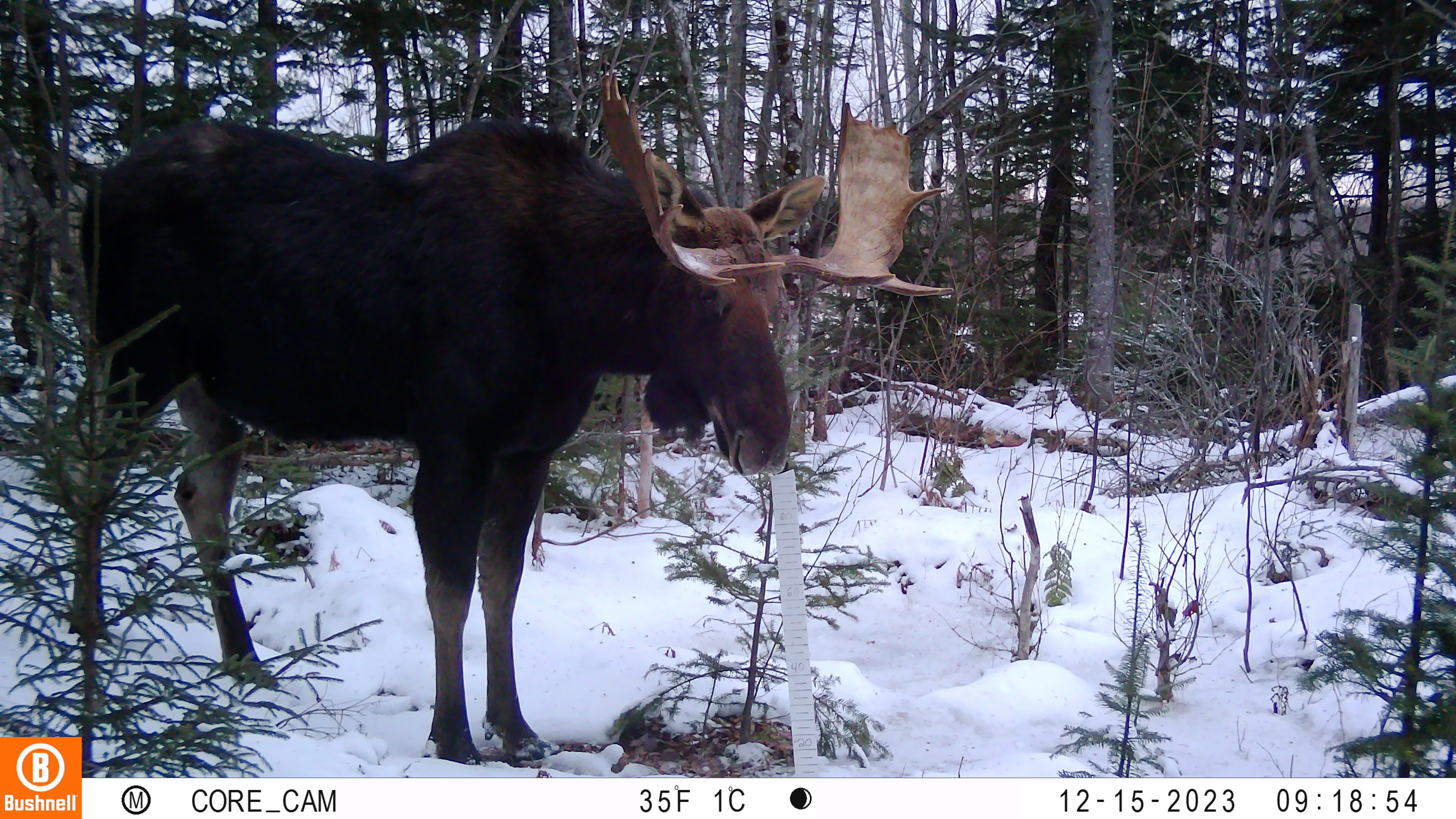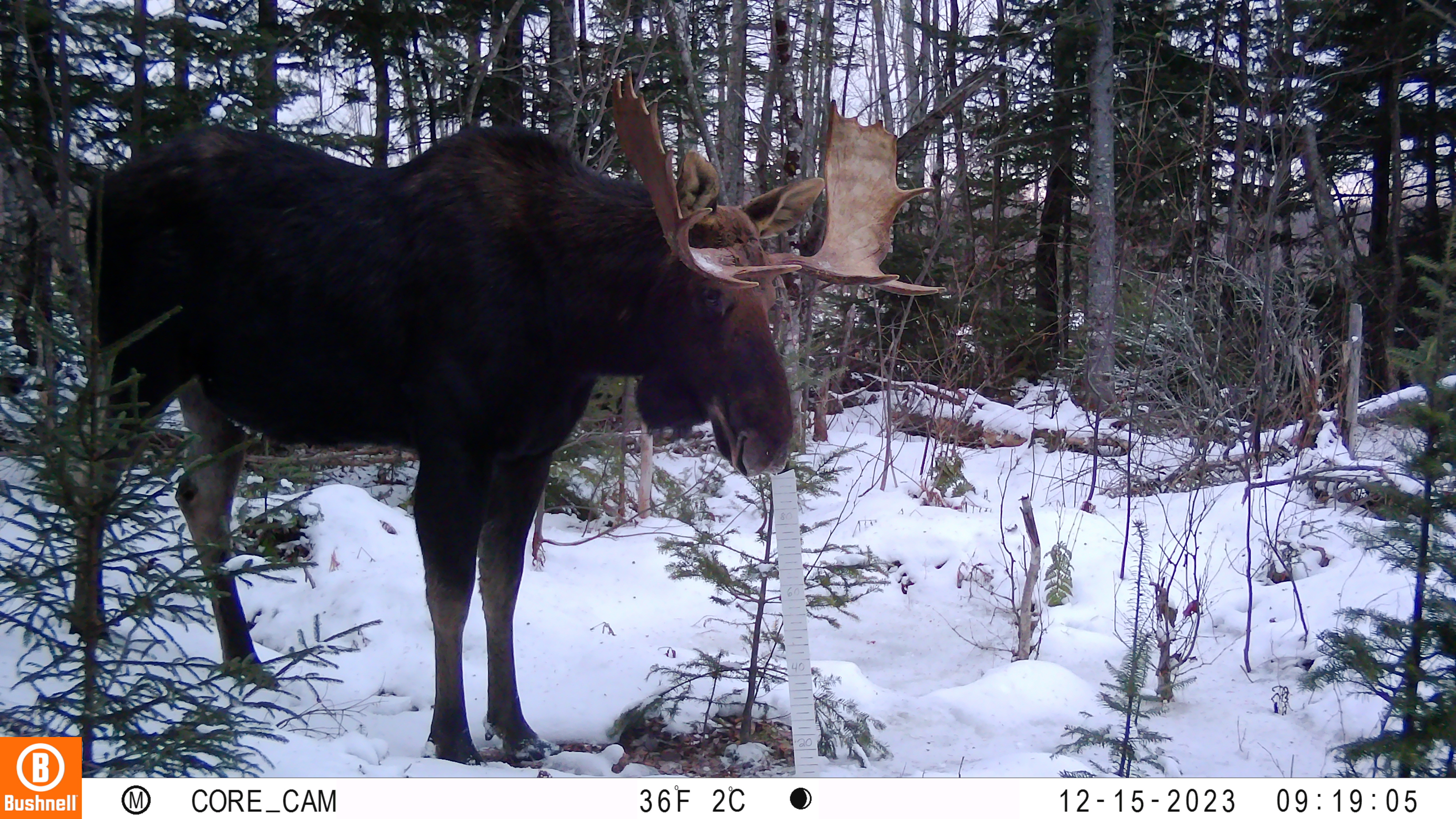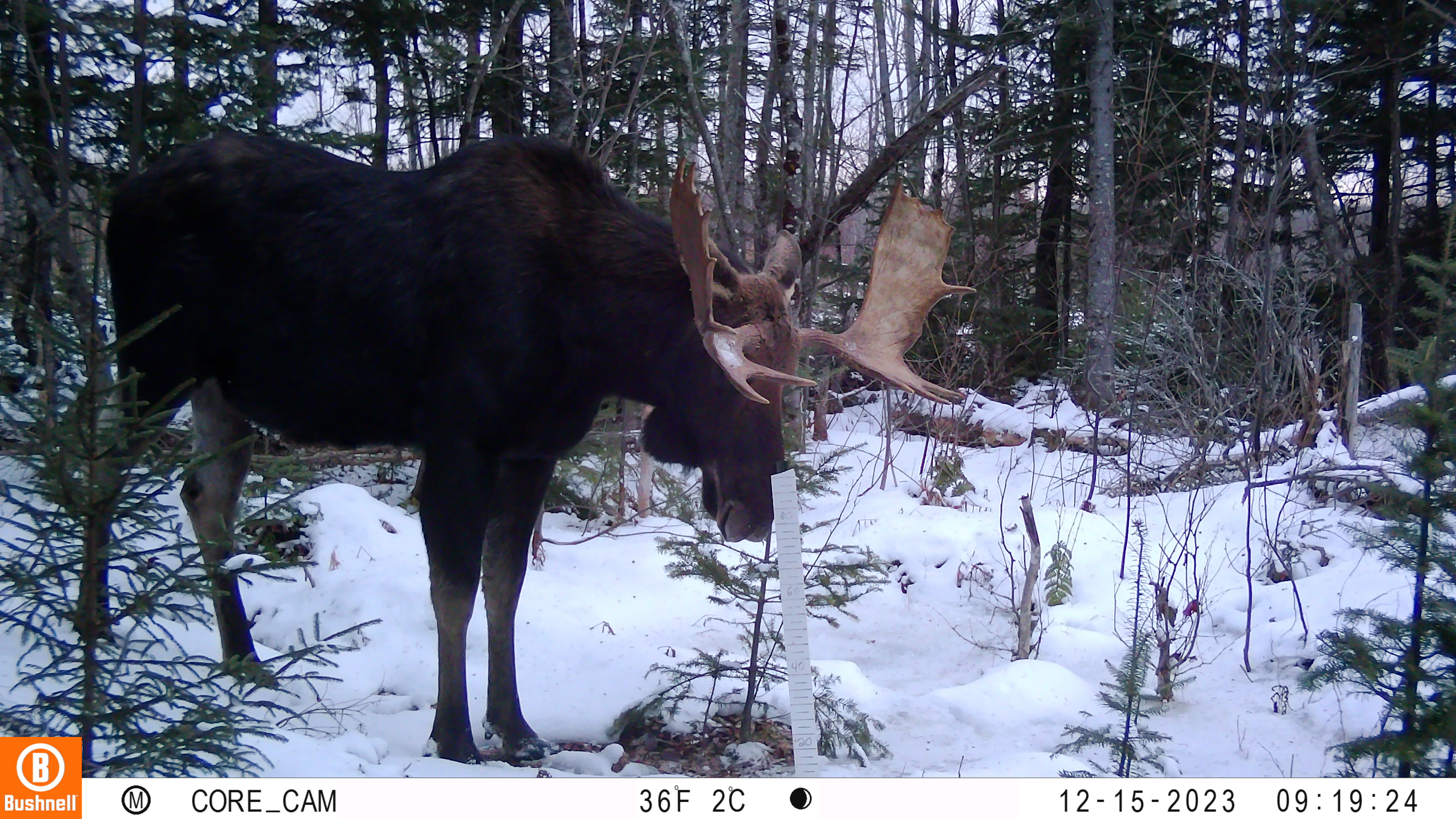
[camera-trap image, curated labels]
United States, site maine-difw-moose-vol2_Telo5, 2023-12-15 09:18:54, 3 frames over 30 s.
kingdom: Animalia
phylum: Chordata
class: Mammalia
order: Artiodactyla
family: Cervidae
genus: Alces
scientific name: Alces alces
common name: moose